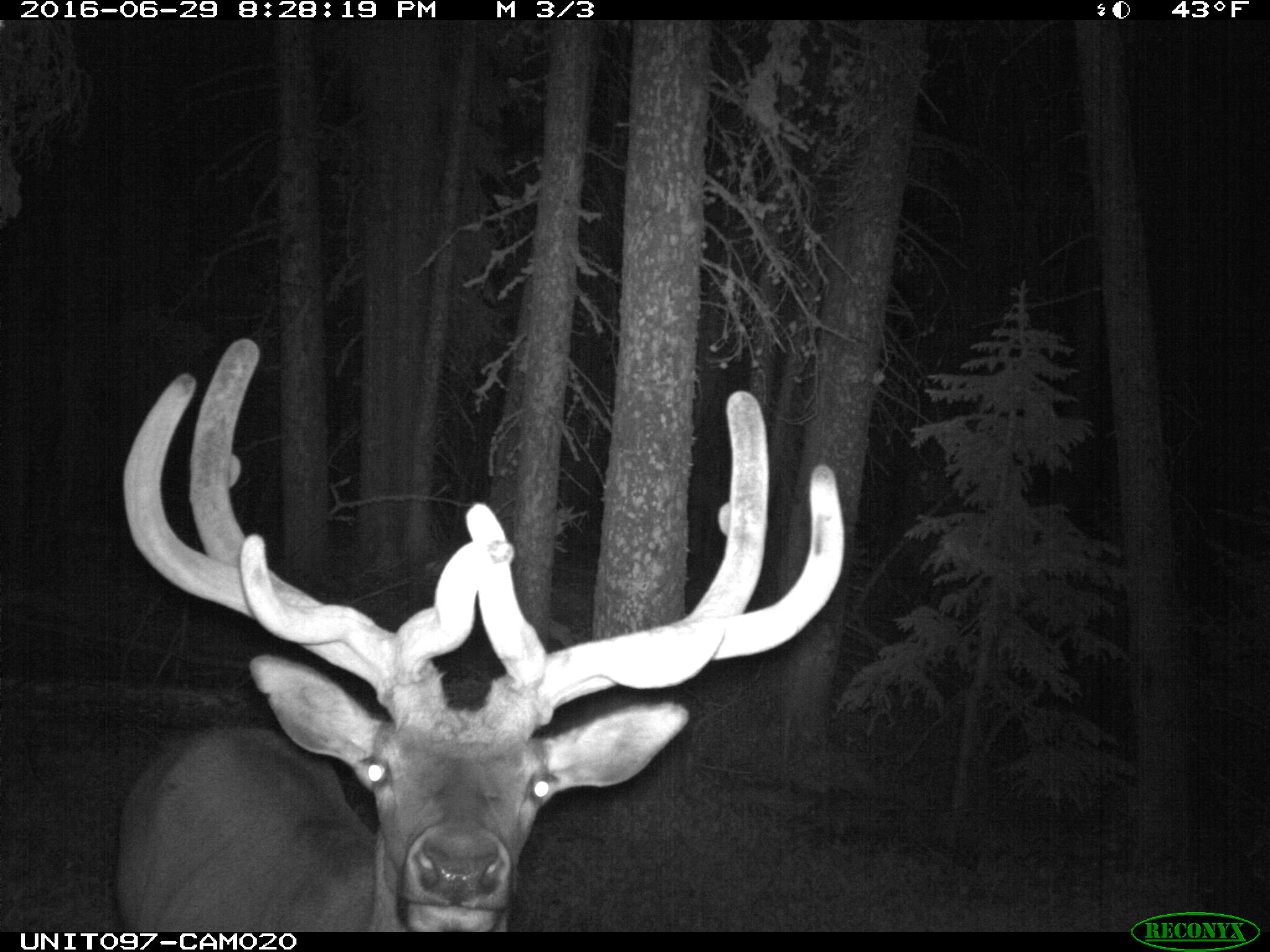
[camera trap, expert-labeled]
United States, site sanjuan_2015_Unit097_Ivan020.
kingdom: Animalia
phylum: Chordata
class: Mammalia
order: Artiodactyla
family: Cervidae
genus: Cervus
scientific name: Cervus elaphus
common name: red deer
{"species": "Cervus elaphus (red deer)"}